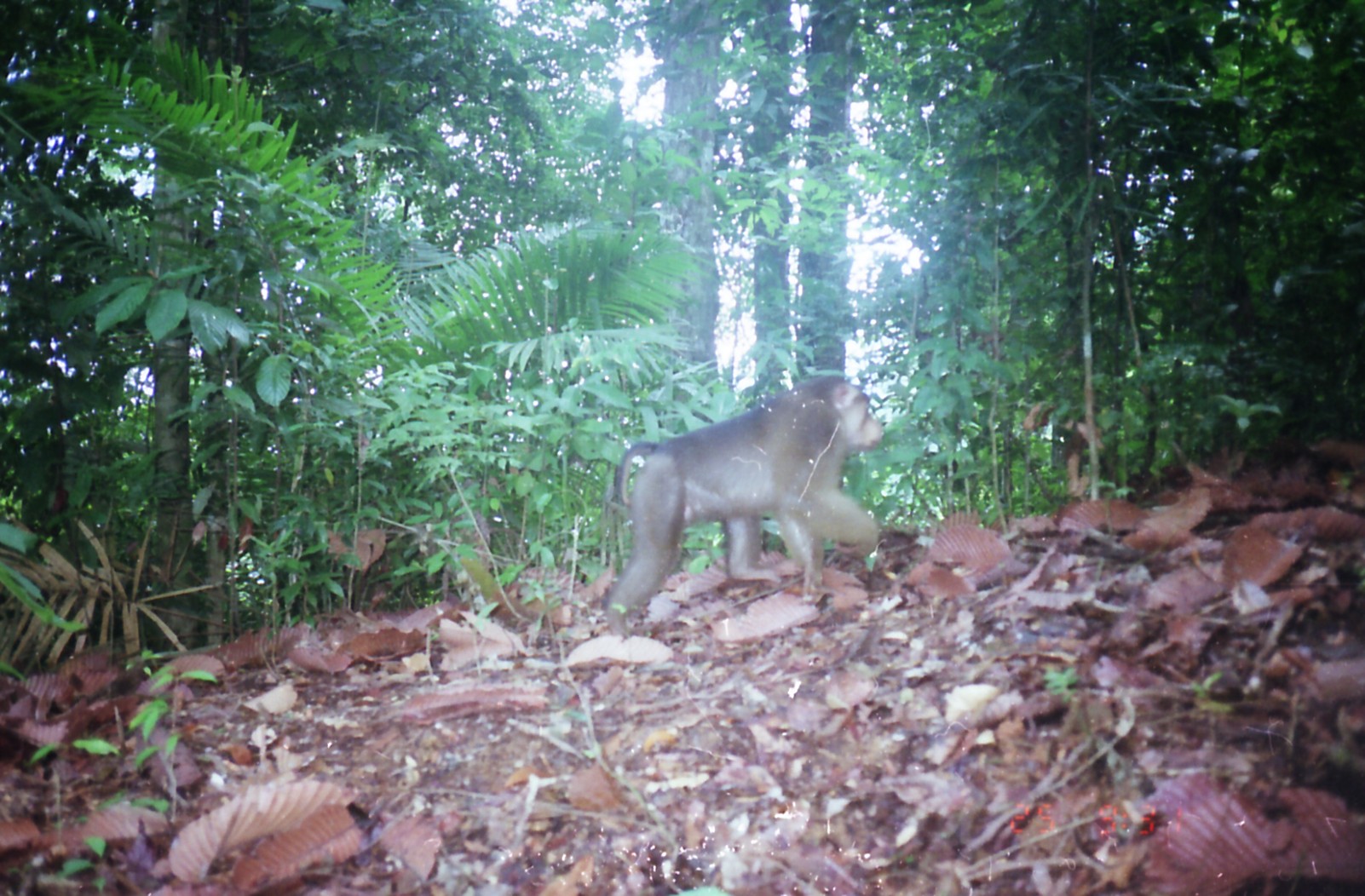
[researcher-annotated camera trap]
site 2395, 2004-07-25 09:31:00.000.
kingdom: Animalia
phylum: Chordata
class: Mammalia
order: Primates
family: Cercopithecidae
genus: Macaca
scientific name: Macaca nemestrina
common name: southern pig-tailed macaque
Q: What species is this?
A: Macaca nemestrina (southern pig-tailed macaque).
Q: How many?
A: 1.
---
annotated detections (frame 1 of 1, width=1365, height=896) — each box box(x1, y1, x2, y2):
macaca nemestrina: box(603, 373, 885, 639)